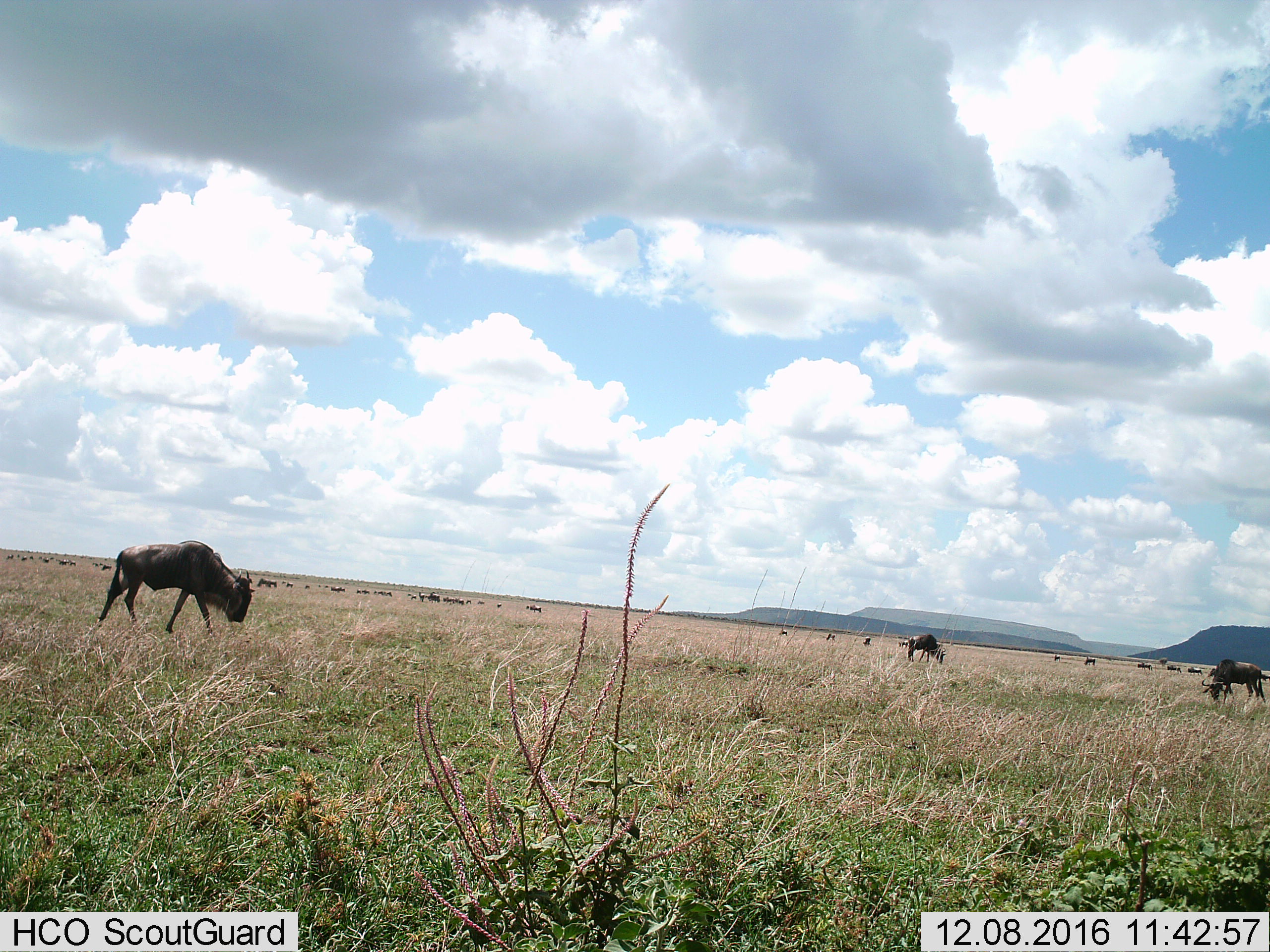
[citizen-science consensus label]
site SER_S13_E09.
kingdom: Animalia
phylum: Chordata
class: Mammalia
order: Artiodactyla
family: Bovidae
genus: Connochaetes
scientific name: Connochaetes taurinus taurinus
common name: blue wildebeest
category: wildebeestblue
Wildebeestblue (blue wildebeest) (Connochaetes taurinus taurinus), count 11-50. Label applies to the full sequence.